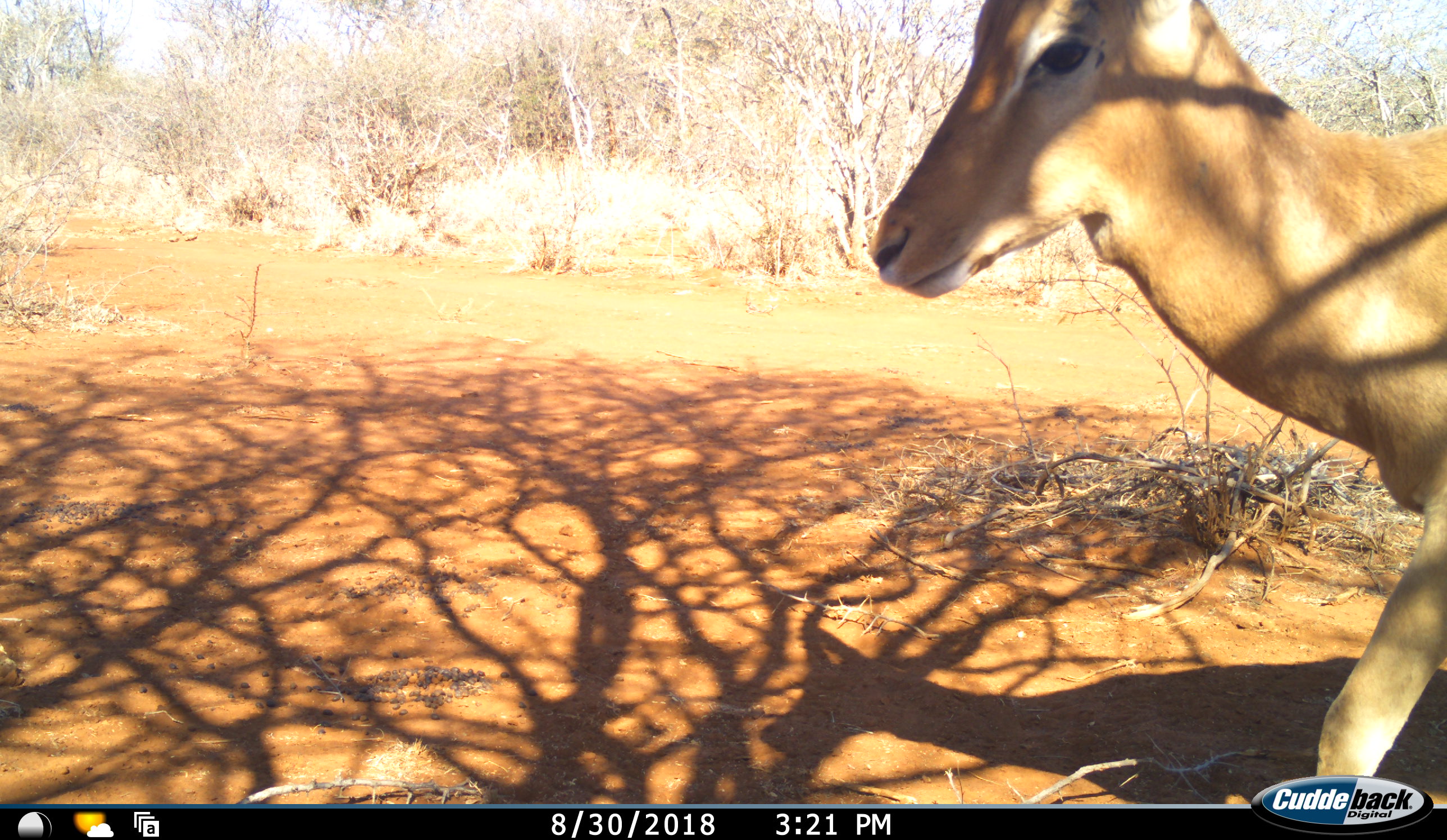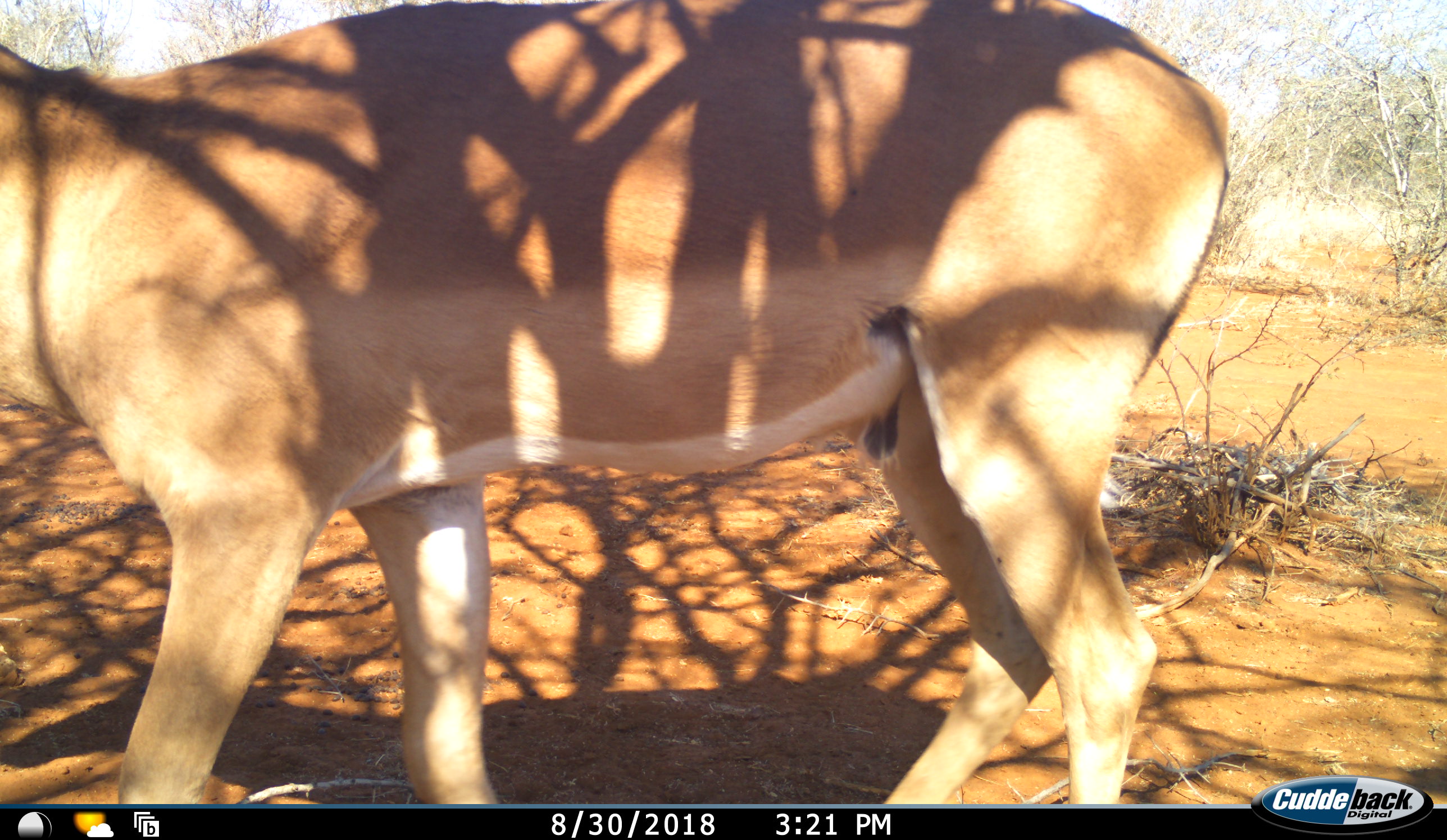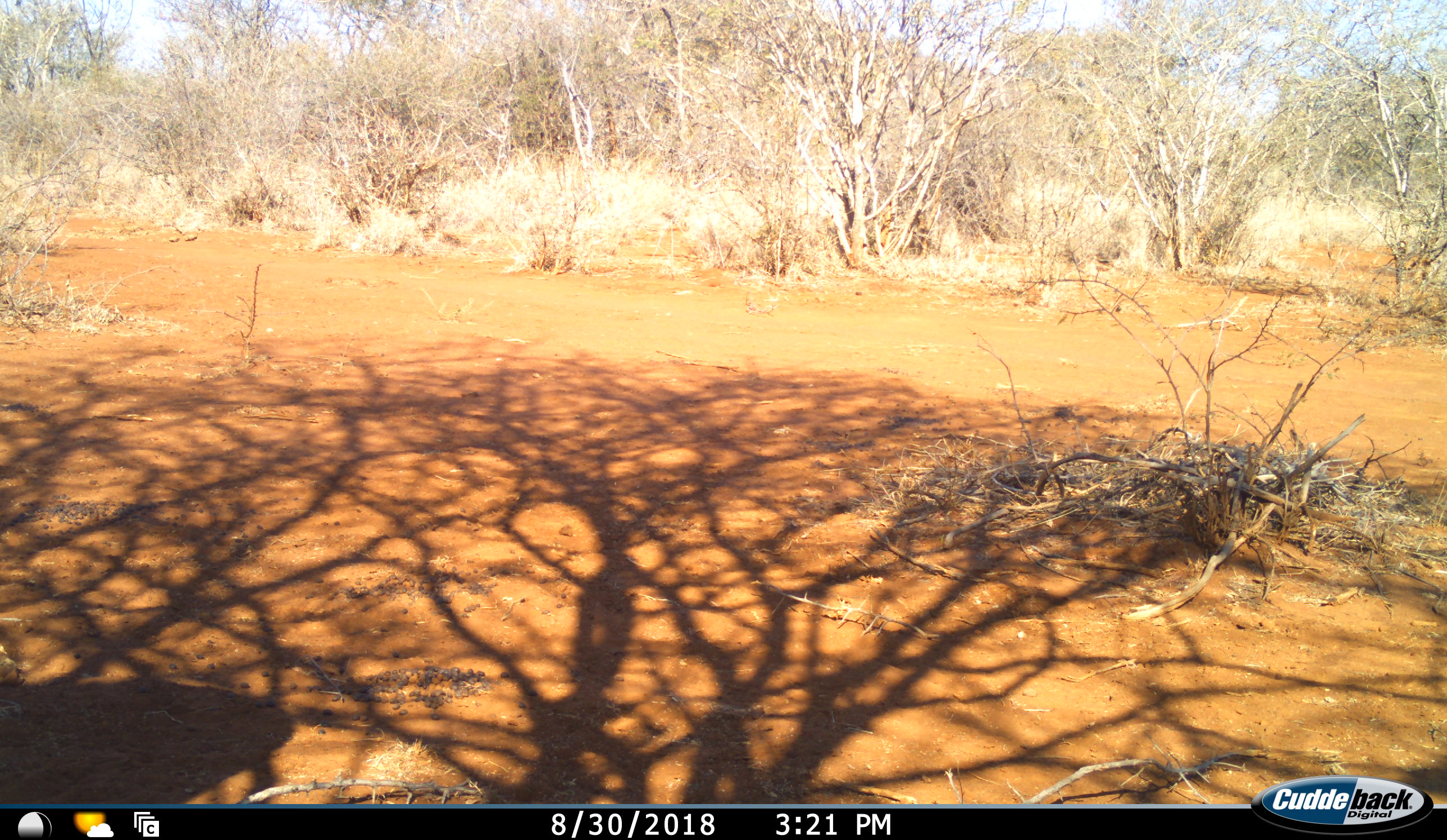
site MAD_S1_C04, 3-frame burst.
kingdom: Animalia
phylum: Chordata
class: Mammalia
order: Artiodactyla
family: Bovidae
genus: Aepyceros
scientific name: Aepyceros melampus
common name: impala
Impala (Aepyceros melampus), count 1. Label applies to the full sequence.